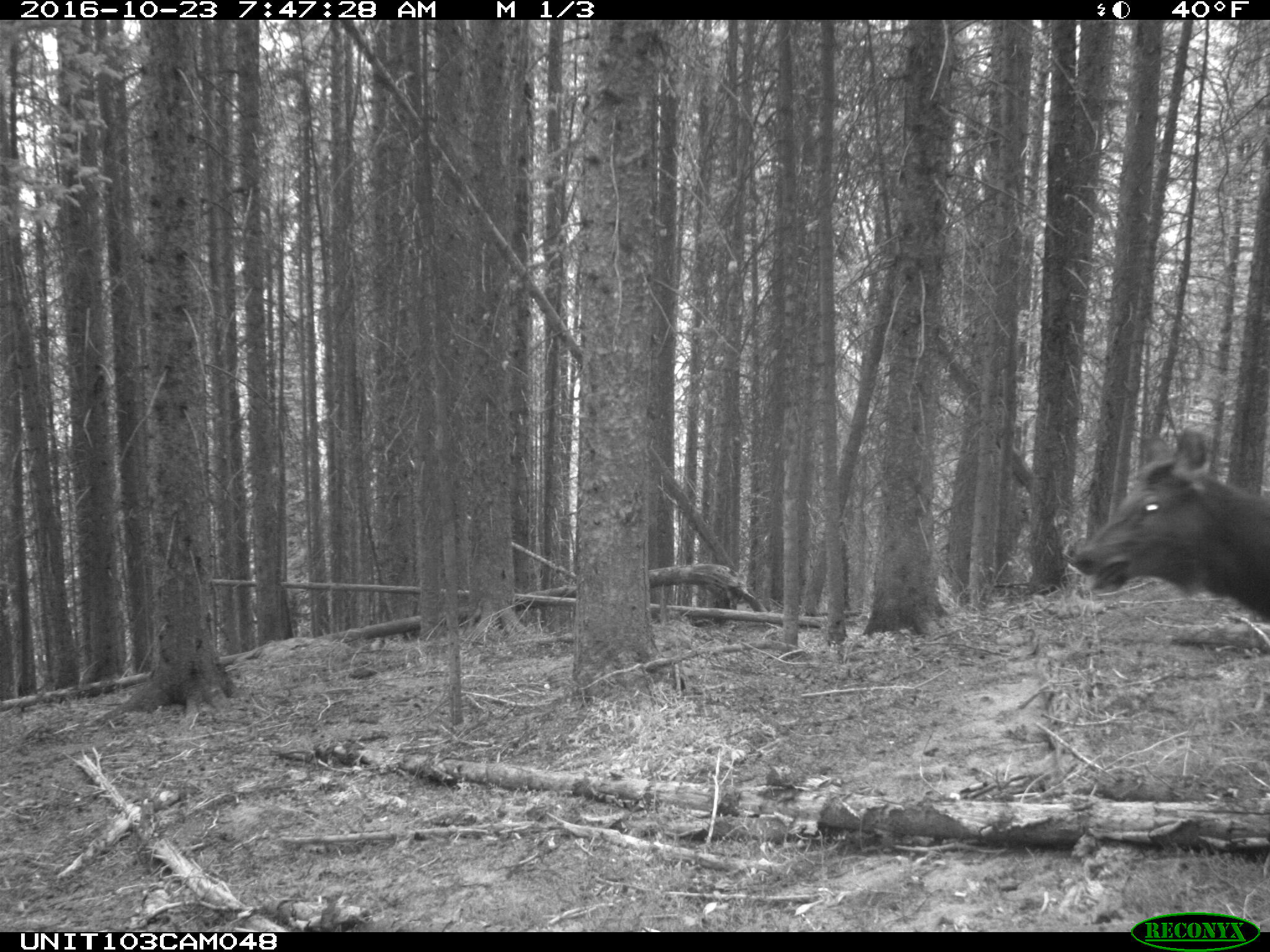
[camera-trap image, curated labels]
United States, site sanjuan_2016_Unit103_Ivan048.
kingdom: Animalia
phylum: Chordata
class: Mammalia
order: Artiodactyla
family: Cervidae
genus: Cervus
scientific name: Cervus elaphus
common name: red deer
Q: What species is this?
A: Cervus elaphus (red deer).